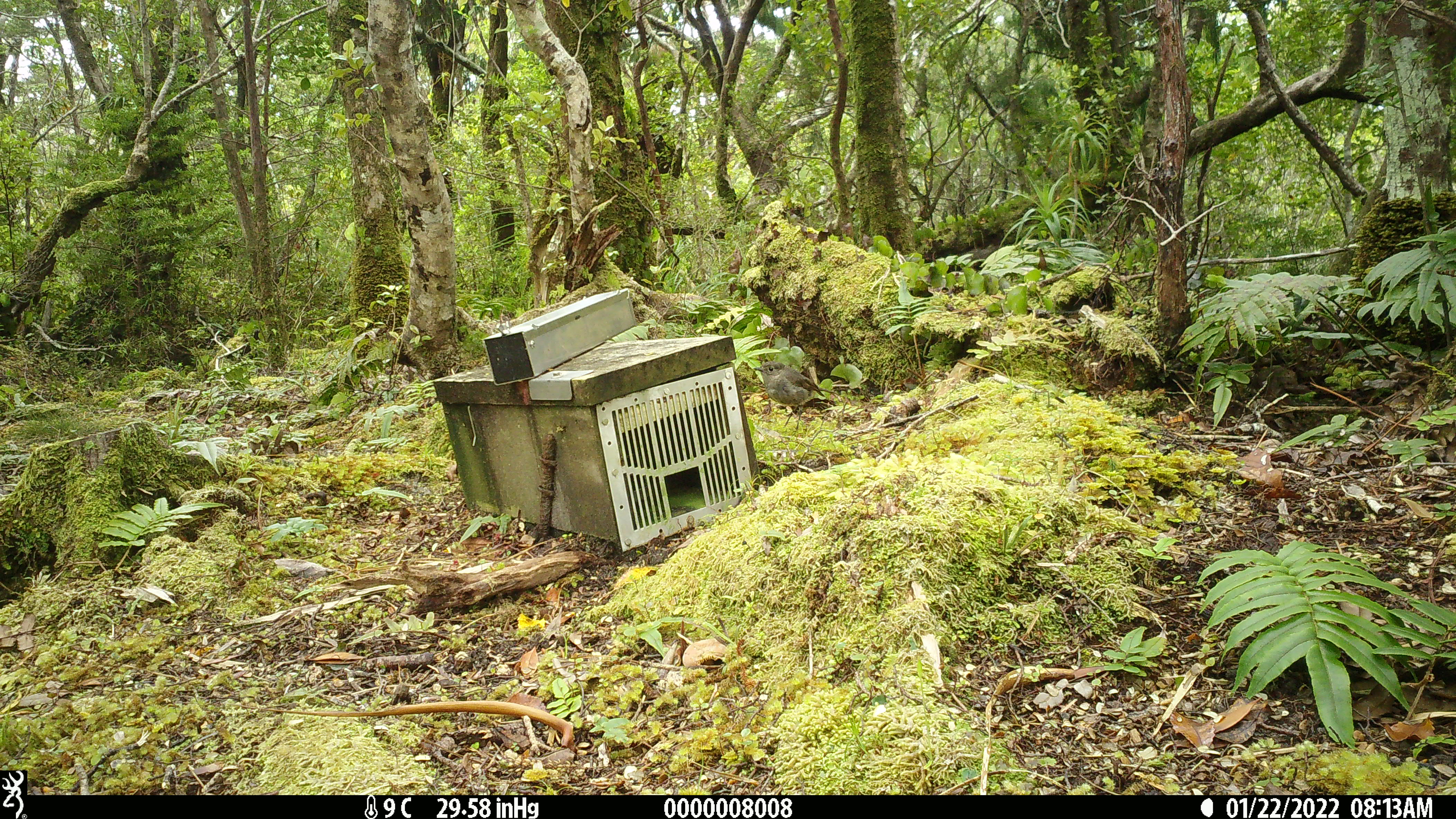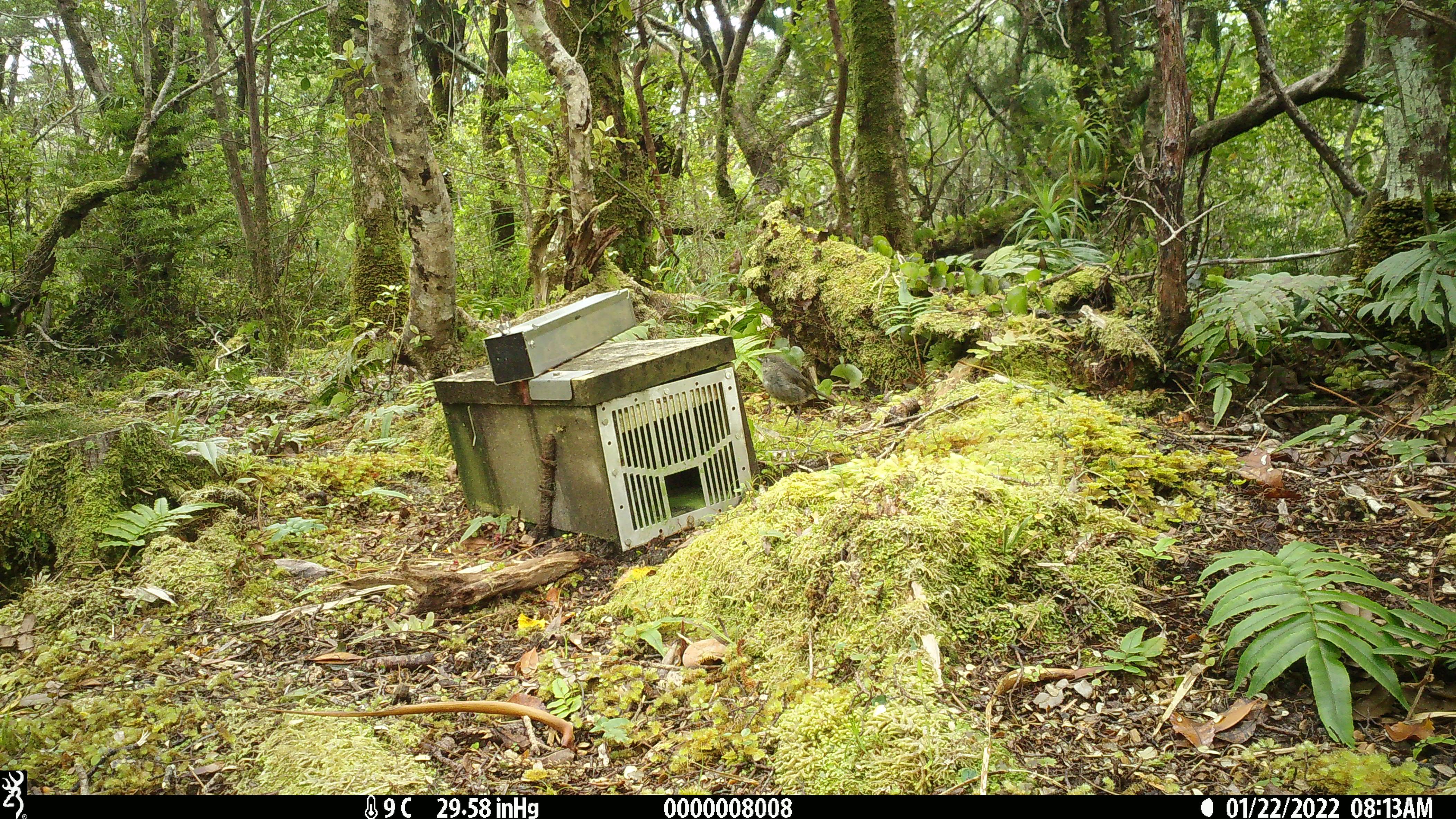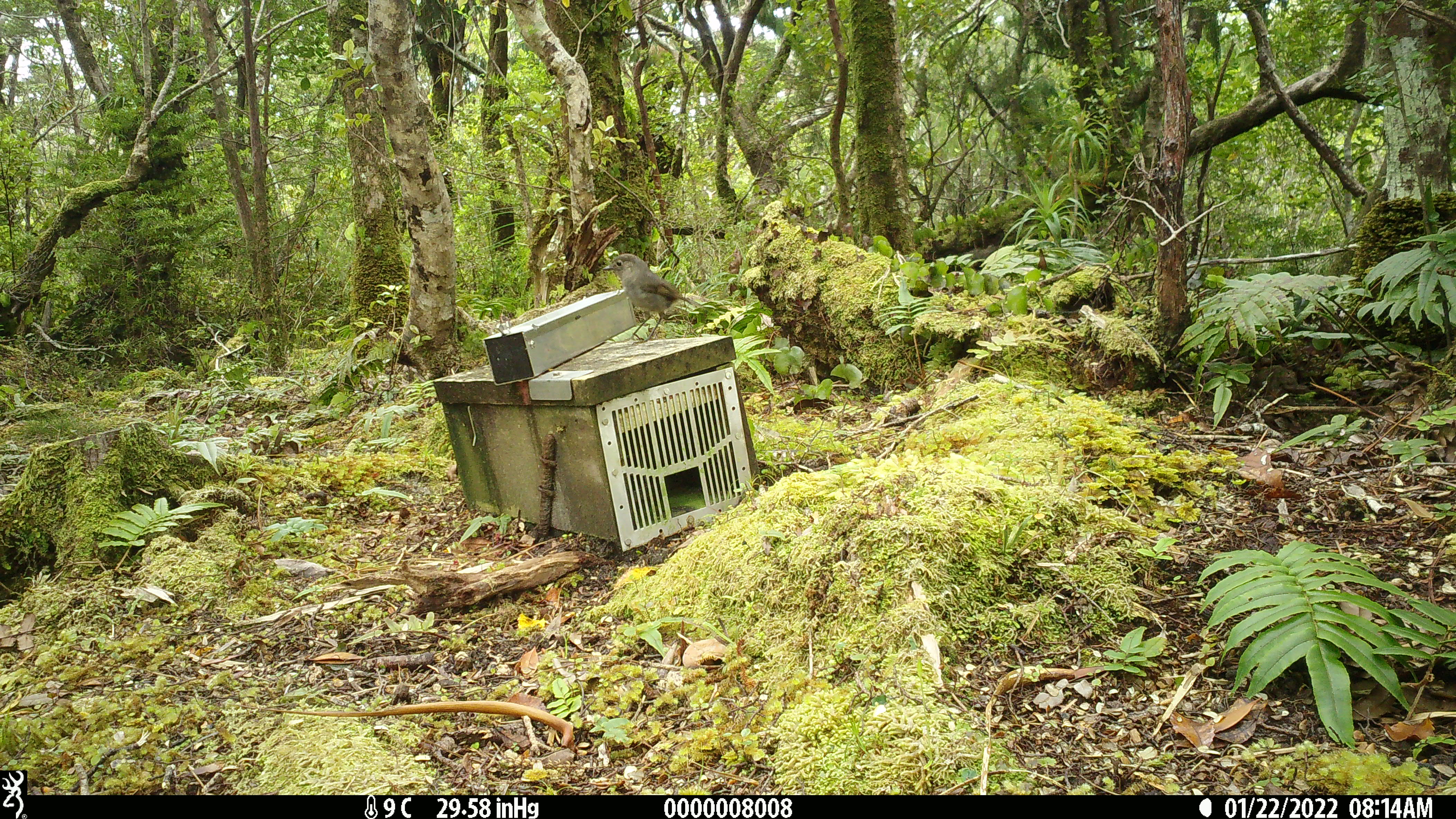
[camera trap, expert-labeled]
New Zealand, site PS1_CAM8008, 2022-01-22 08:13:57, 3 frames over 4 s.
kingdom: Animalia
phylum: Chordata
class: Aves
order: Passeriformes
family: Petroicidae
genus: Petroica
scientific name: Petroica australis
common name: new zealand robin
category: robin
Robin (new zealand robin) (Petroica australis).